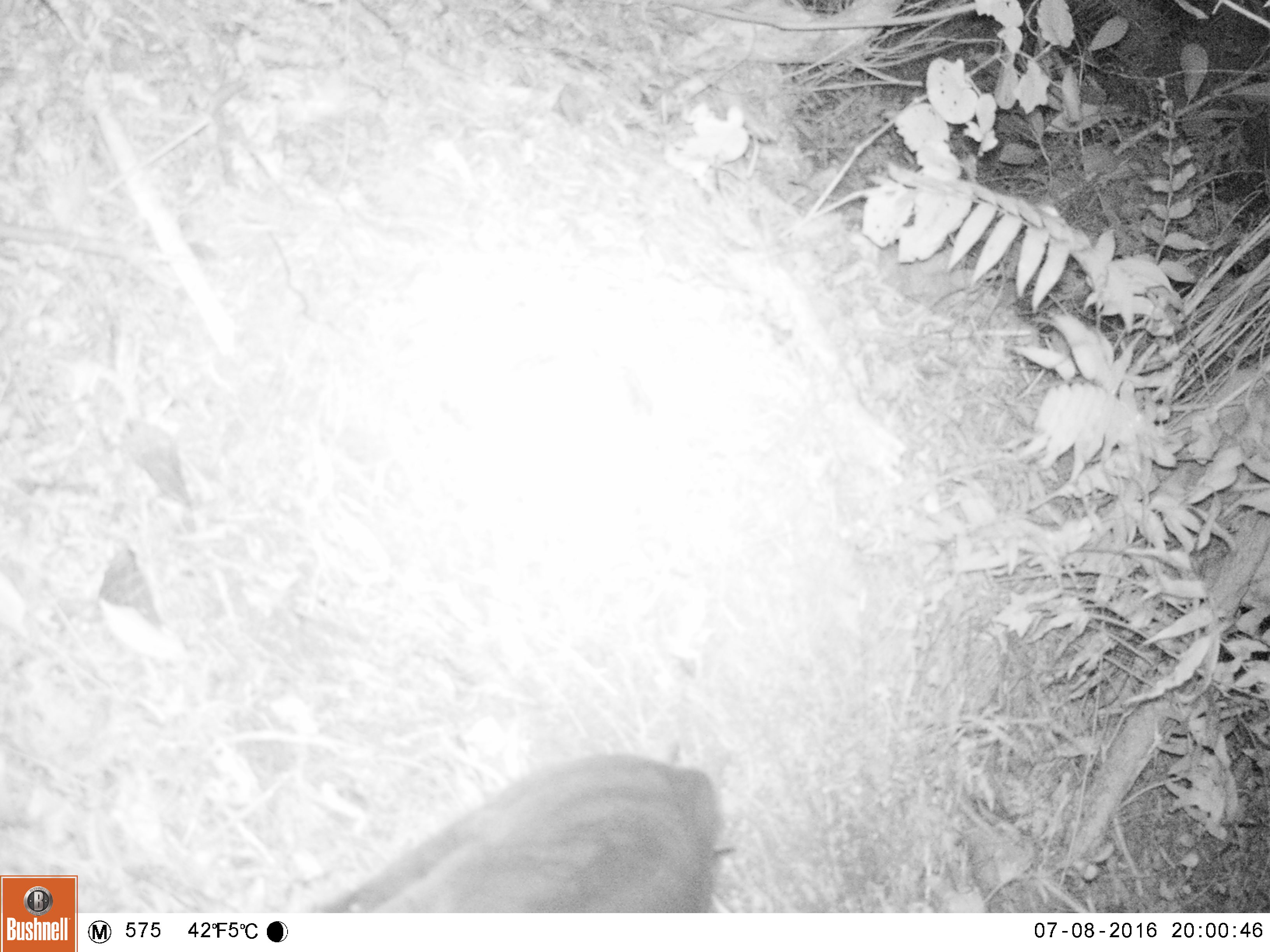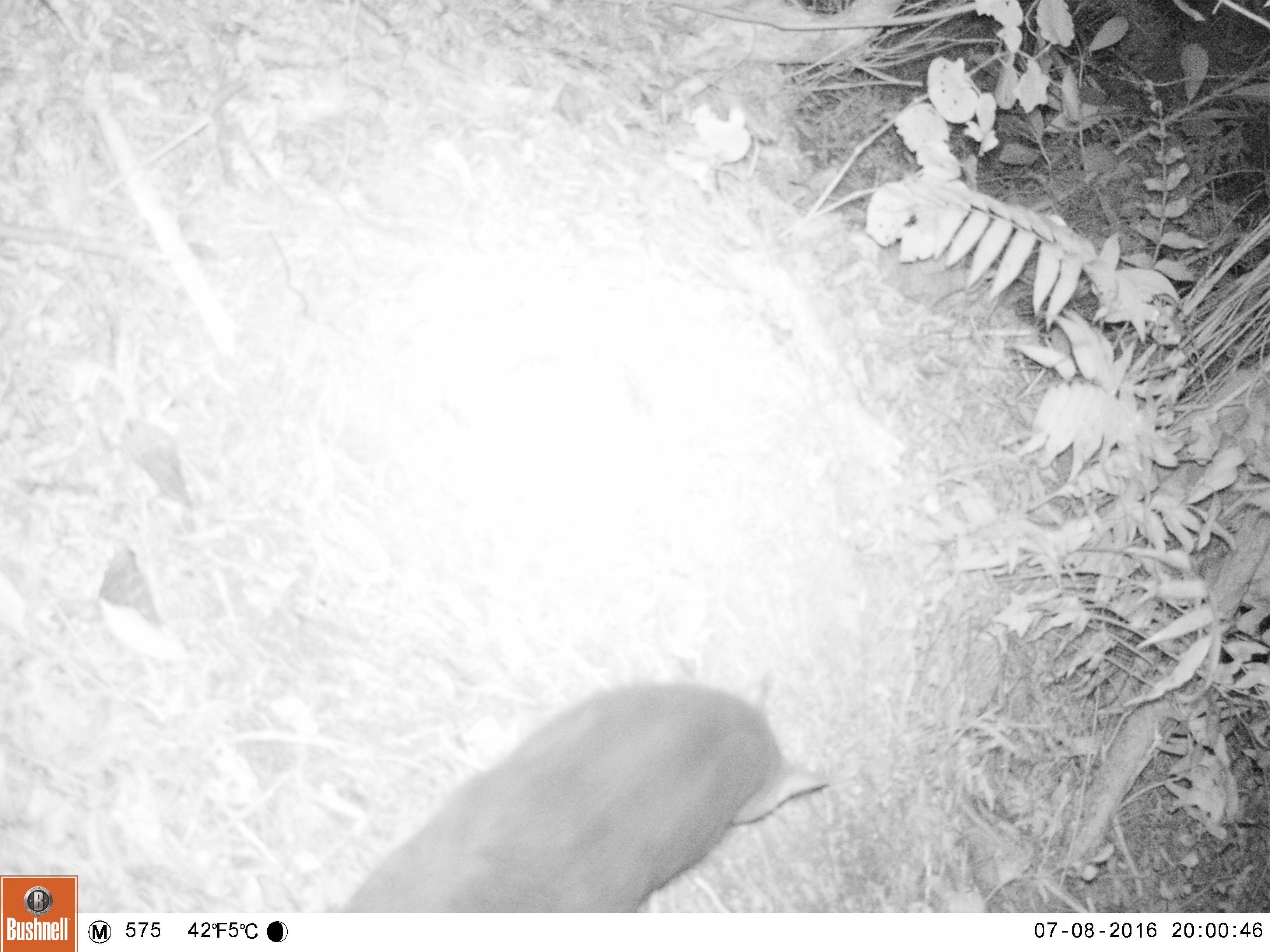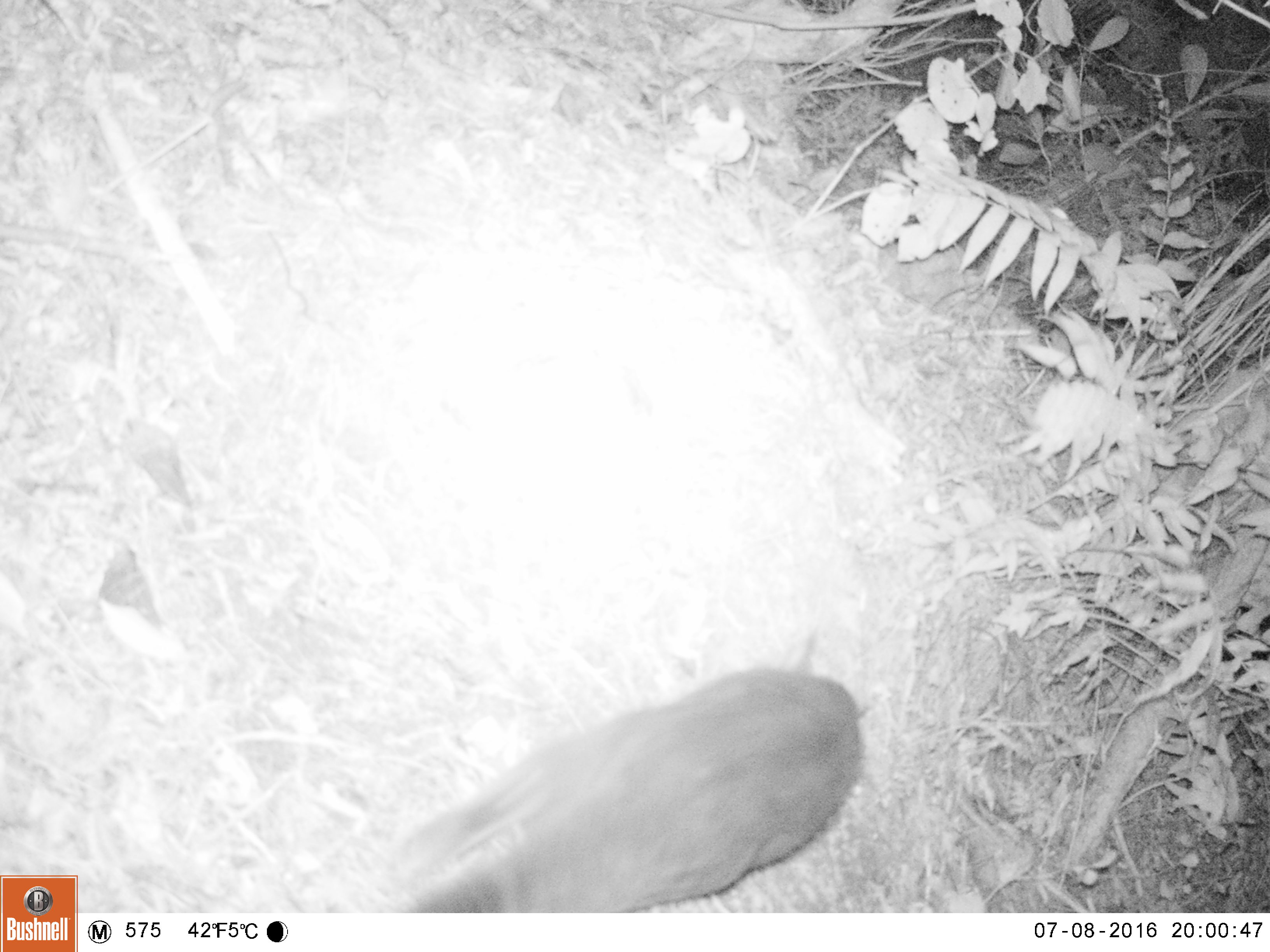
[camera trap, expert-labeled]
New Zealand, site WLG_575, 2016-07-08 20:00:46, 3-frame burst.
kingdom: Animalia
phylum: Chordata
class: Mammalia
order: Carnivora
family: Felidae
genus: Felis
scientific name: Felis catus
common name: domestic cat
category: cat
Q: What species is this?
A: Cat (domestic cat) (Felis catus).